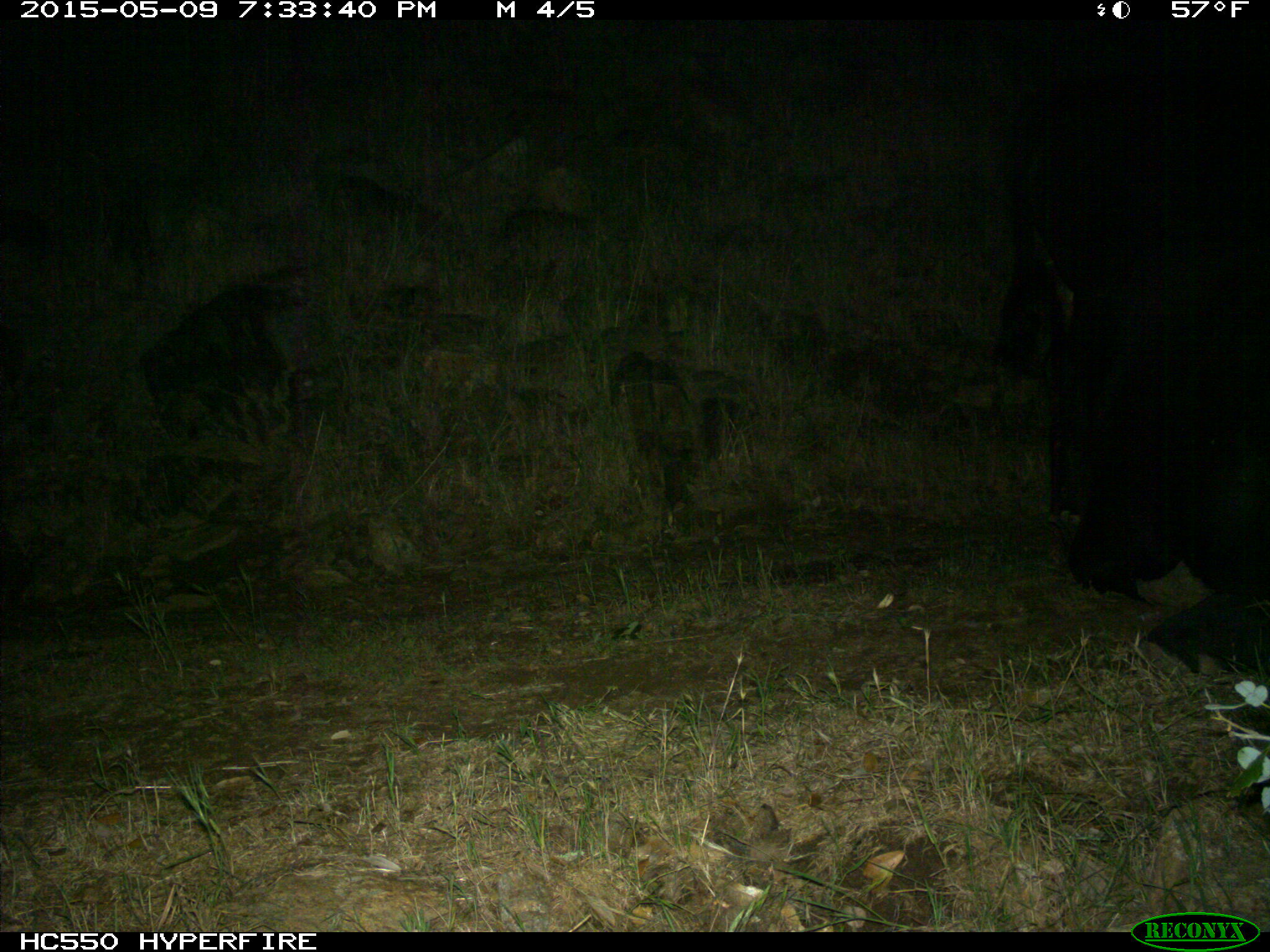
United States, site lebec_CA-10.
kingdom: Animalia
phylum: Chordata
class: Mammalia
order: Artiodactyla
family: Bovidae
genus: Bos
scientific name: Bos taurus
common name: domestic cow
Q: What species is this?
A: Bos taurus (domestic cow).